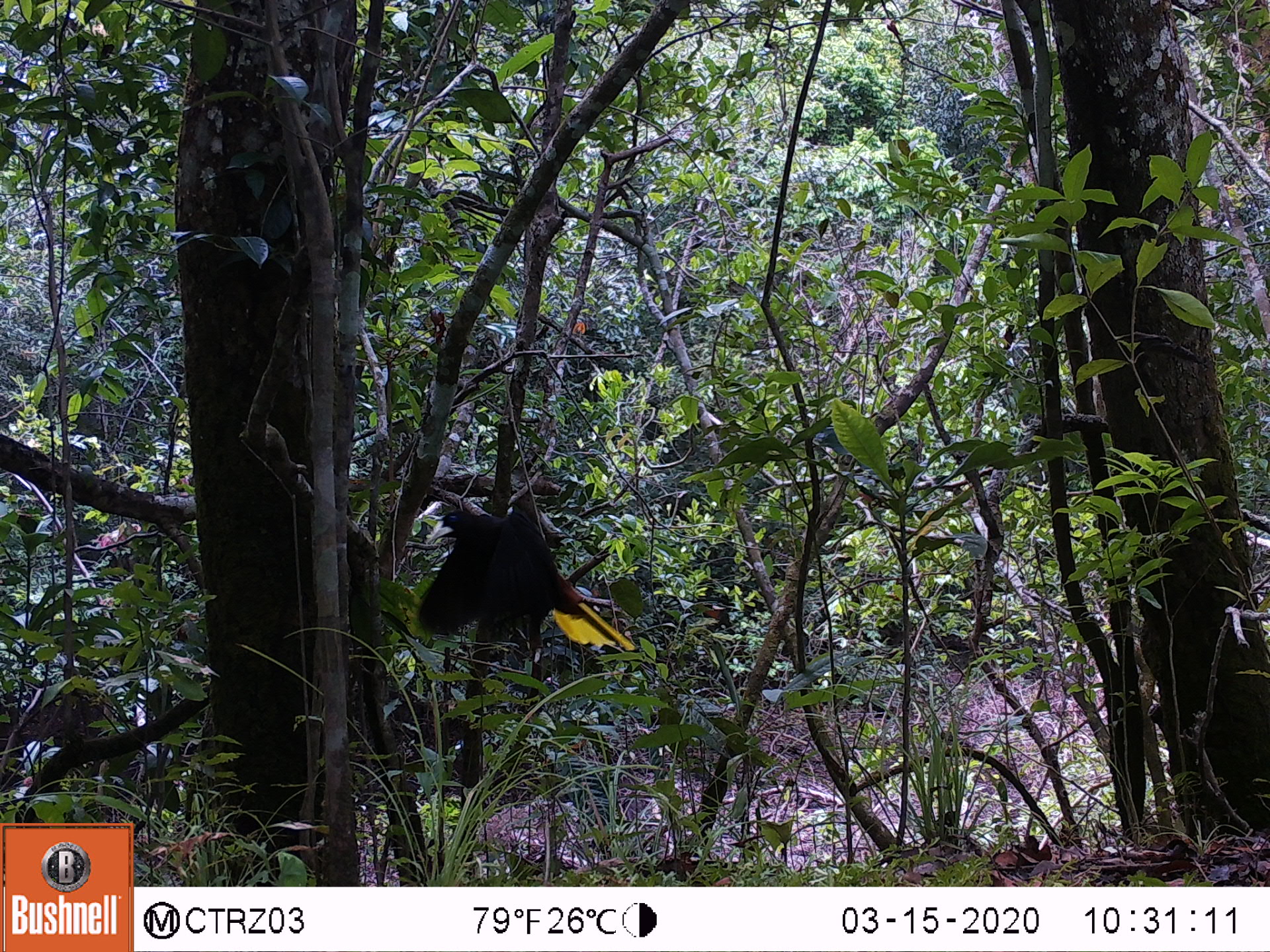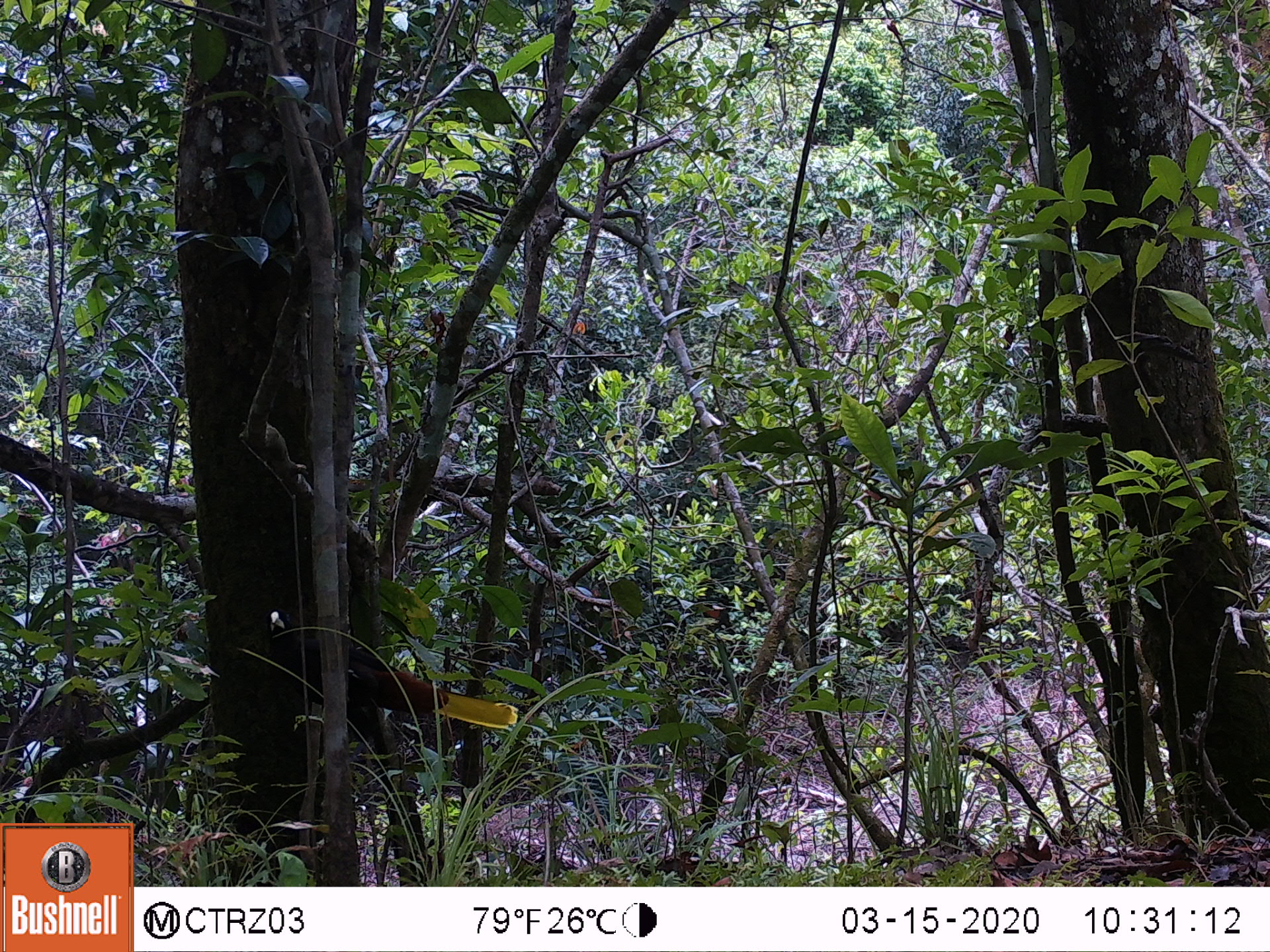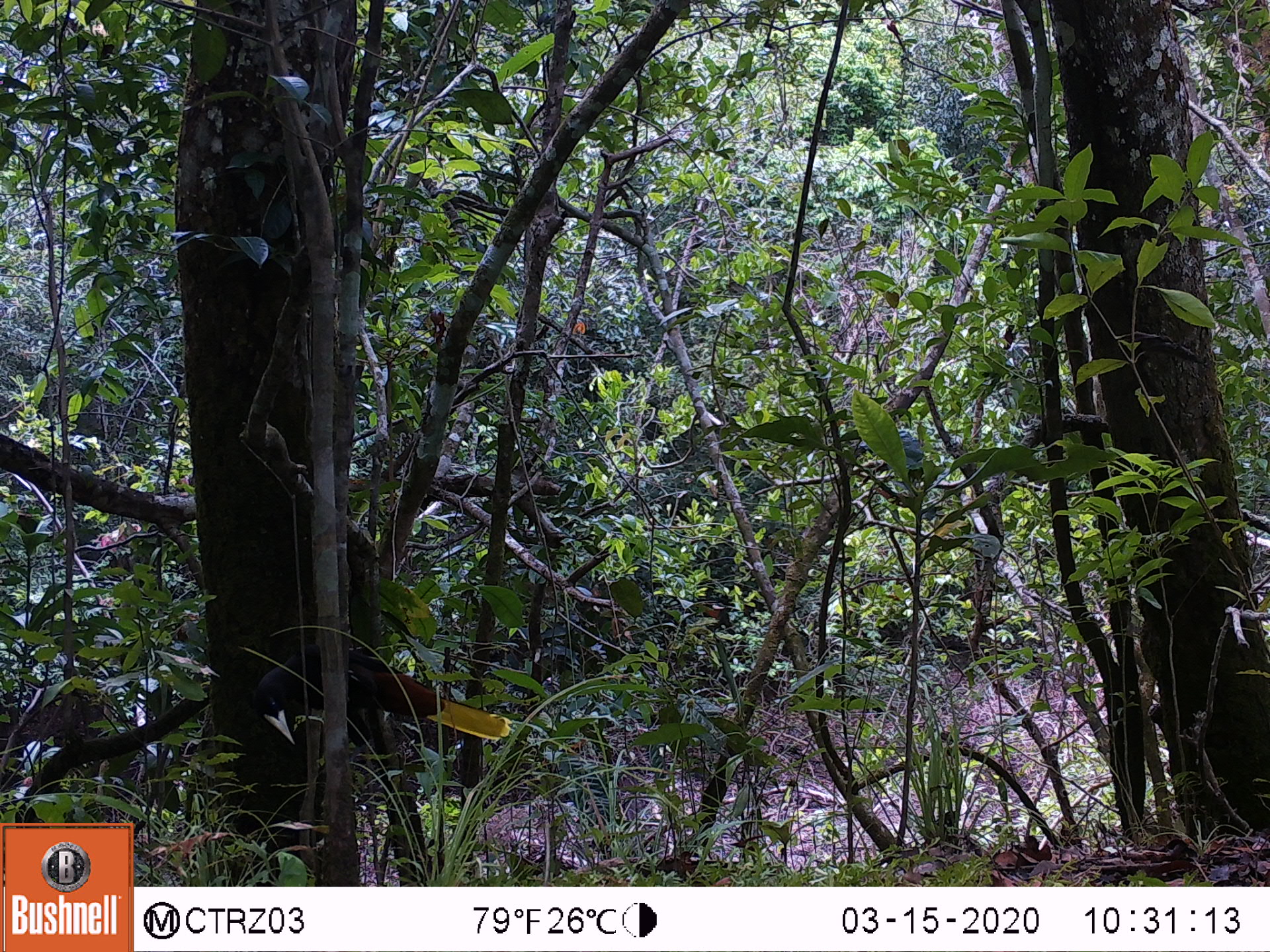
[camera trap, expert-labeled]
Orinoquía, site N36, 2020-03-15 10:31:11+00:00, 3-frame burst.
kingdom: Animalia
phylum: Chordata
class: Aves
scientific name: Aves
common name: bird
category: unknown bird